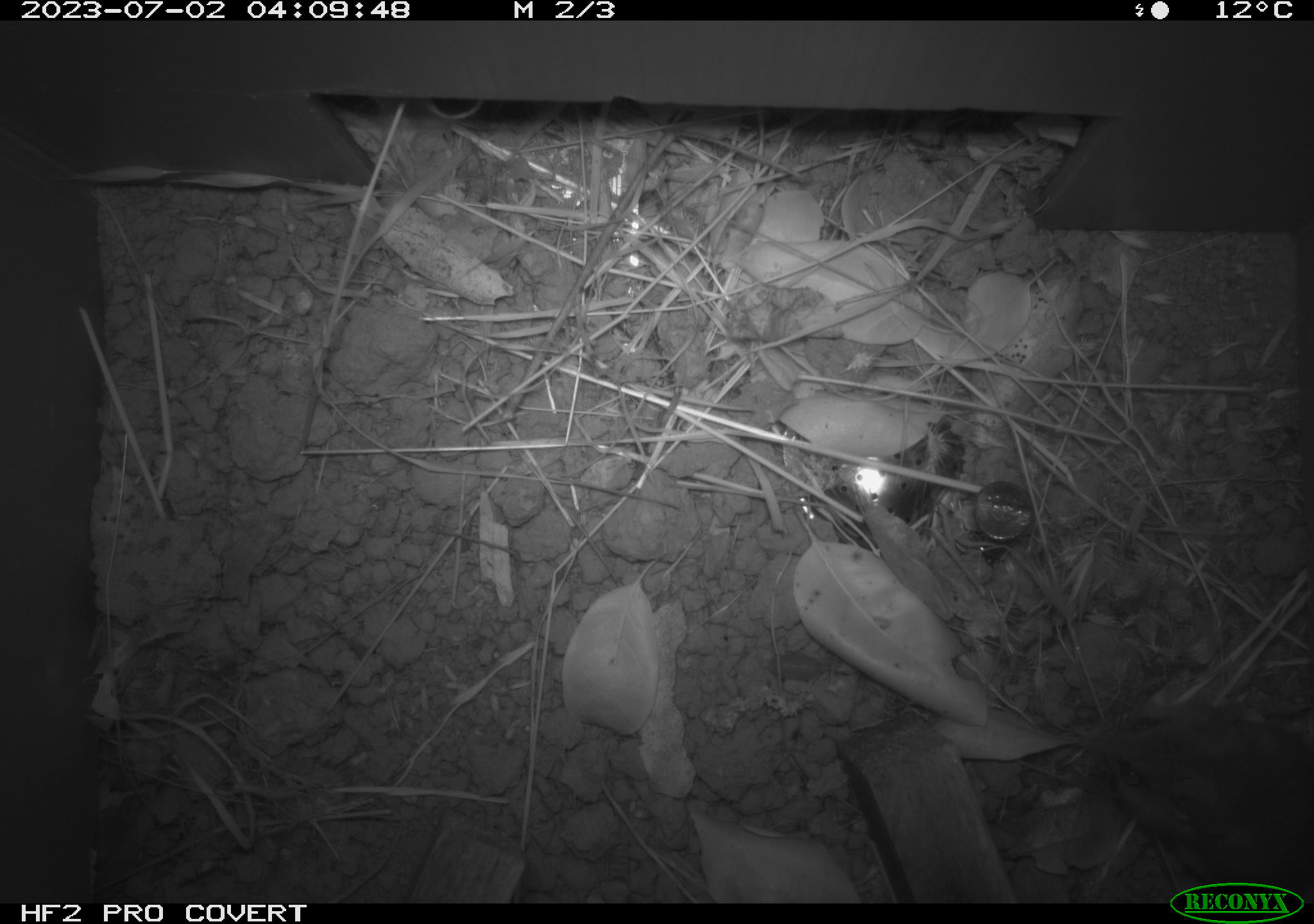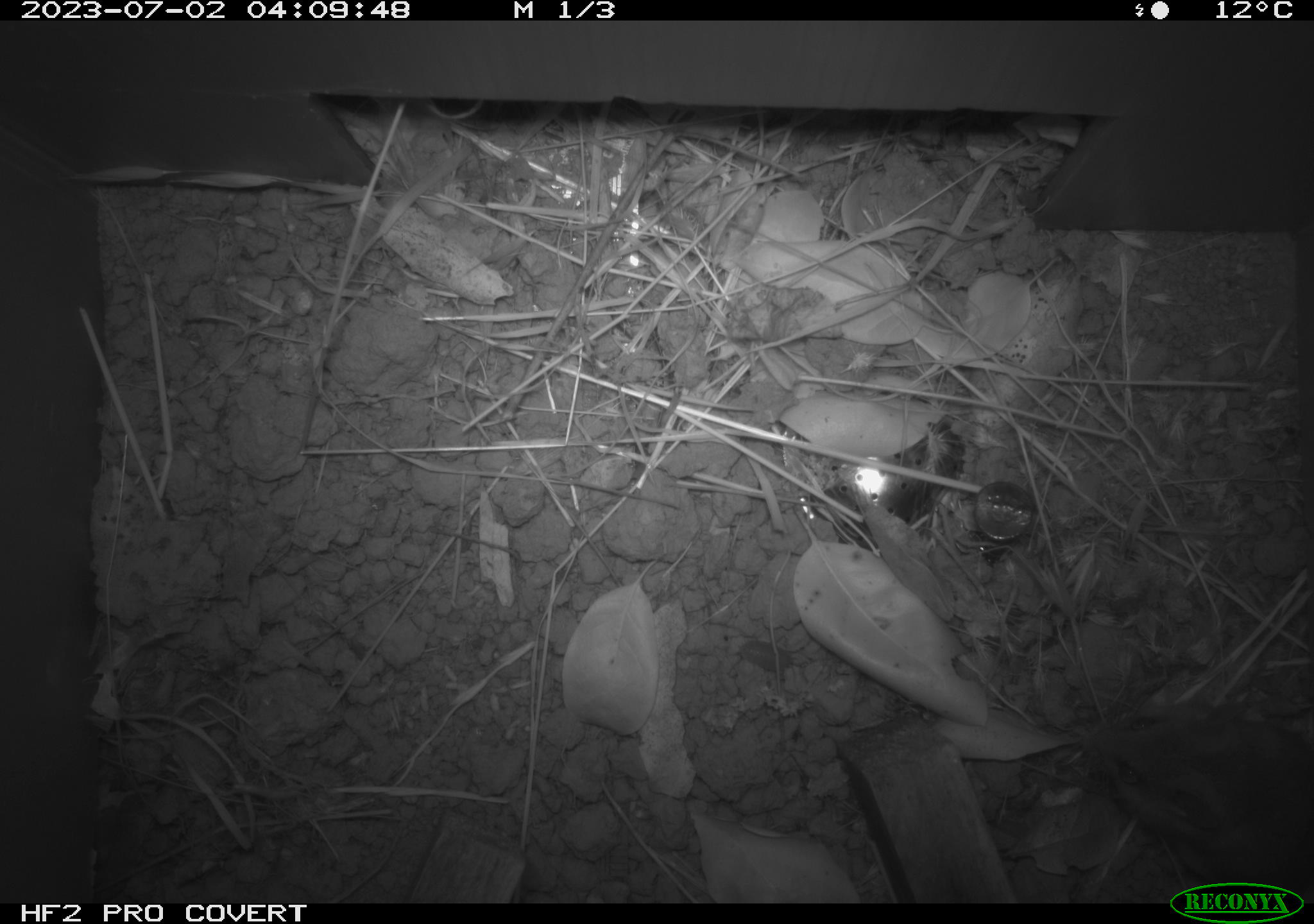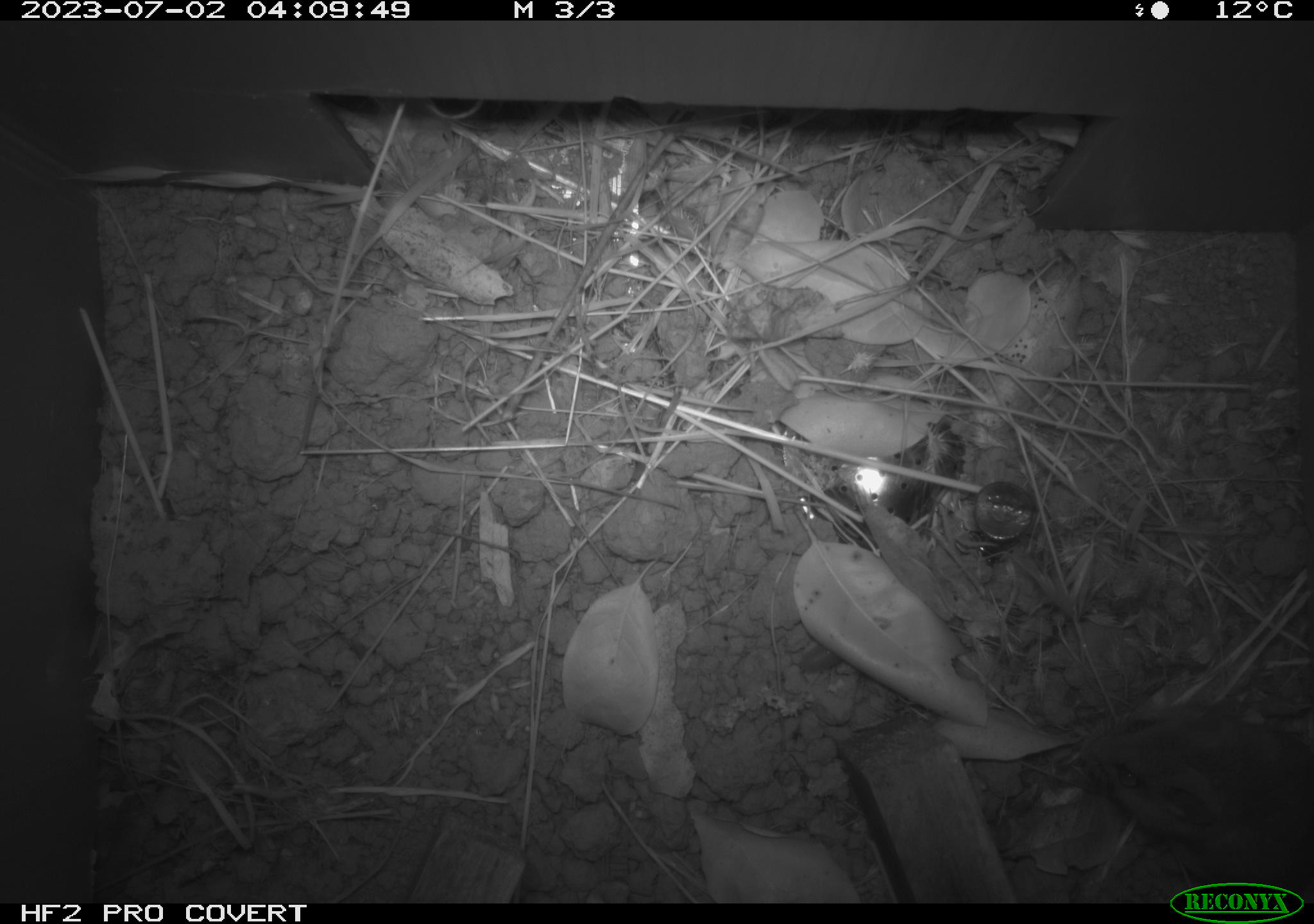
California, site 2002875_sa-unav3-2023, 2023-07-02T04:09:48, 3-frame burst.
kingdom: Animalia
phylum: Chordata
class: Mammalia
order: Rodentia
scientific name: Rodentia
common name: mouse species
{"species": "mouse species (Rodentia)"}